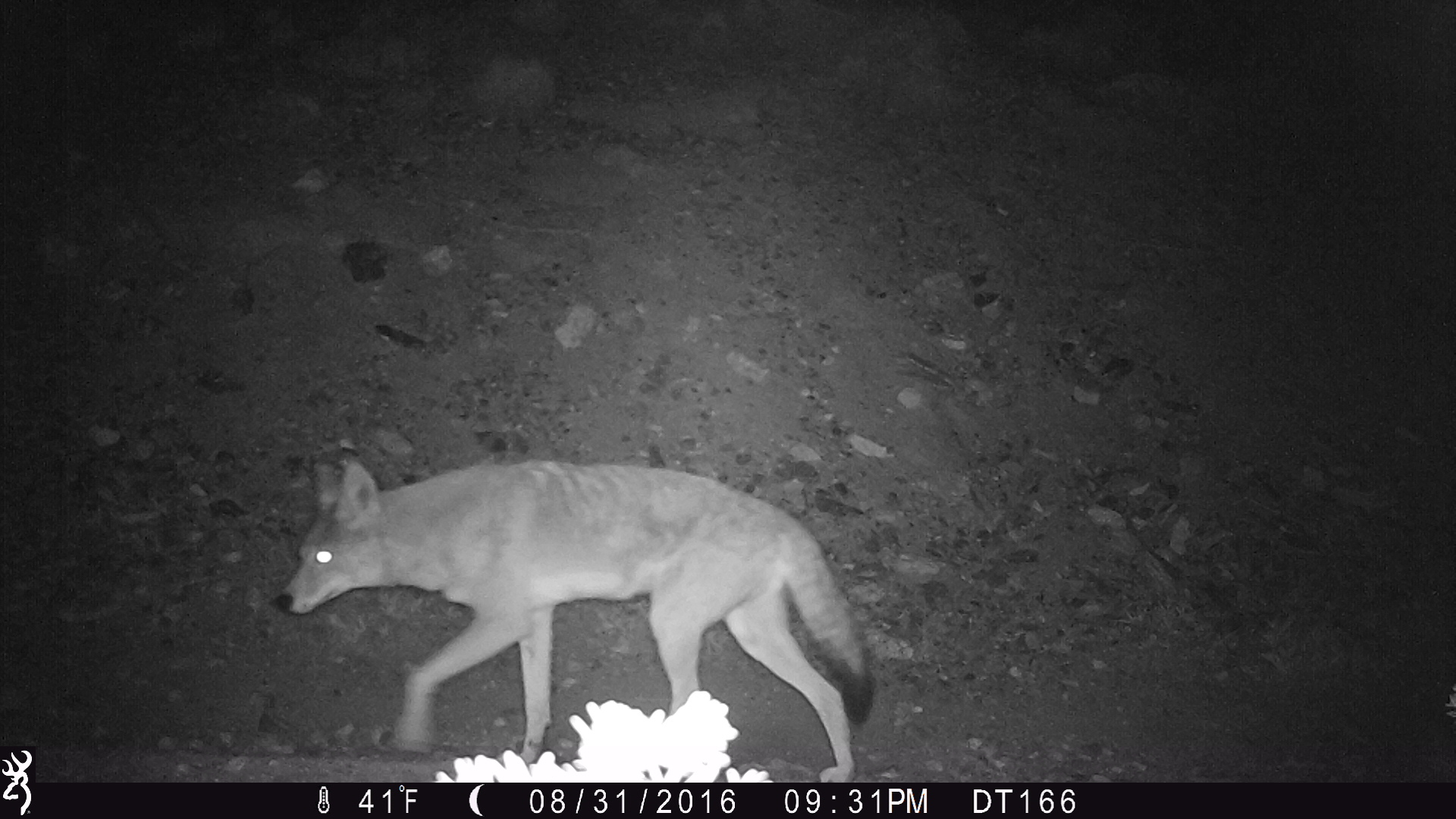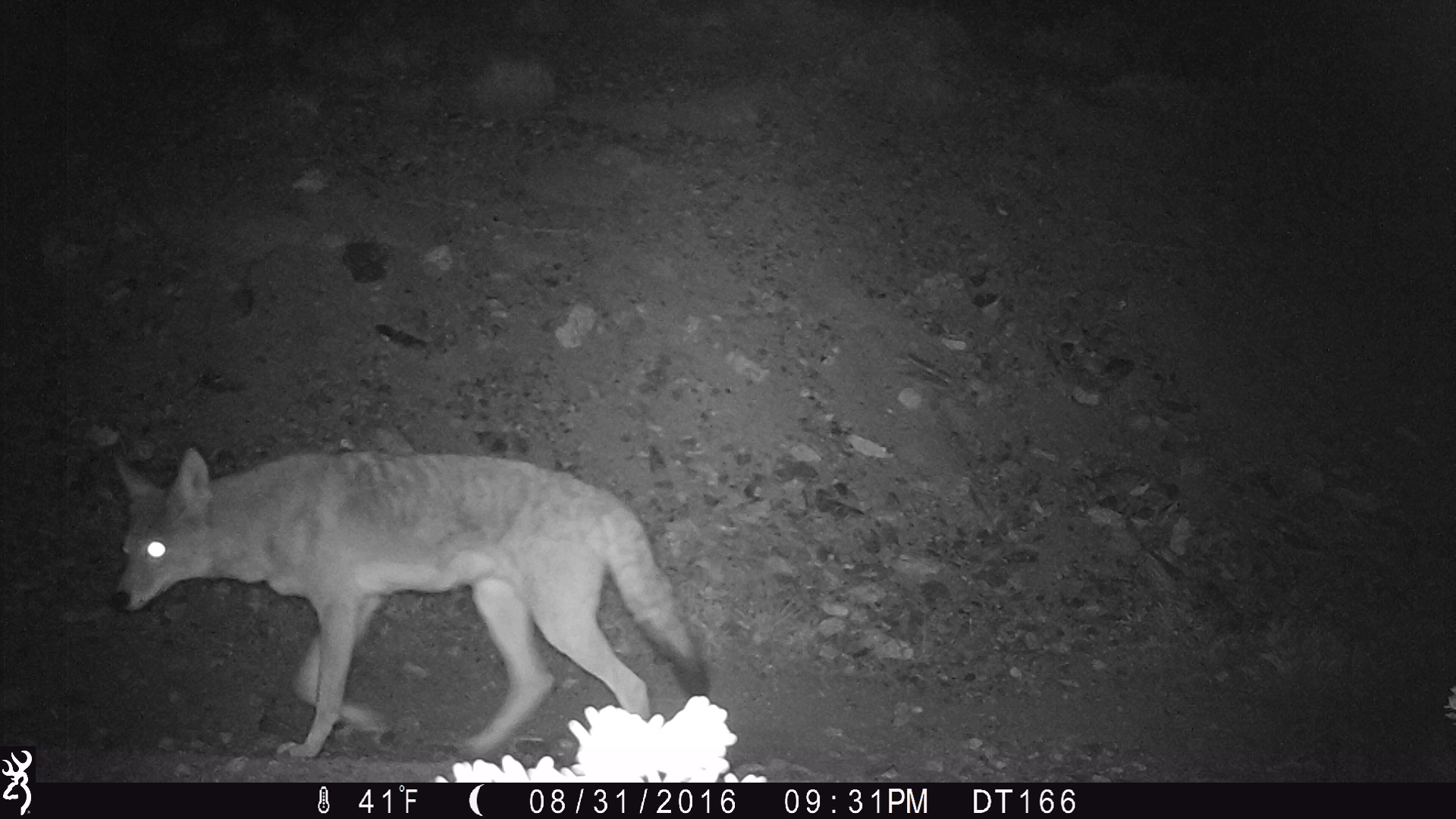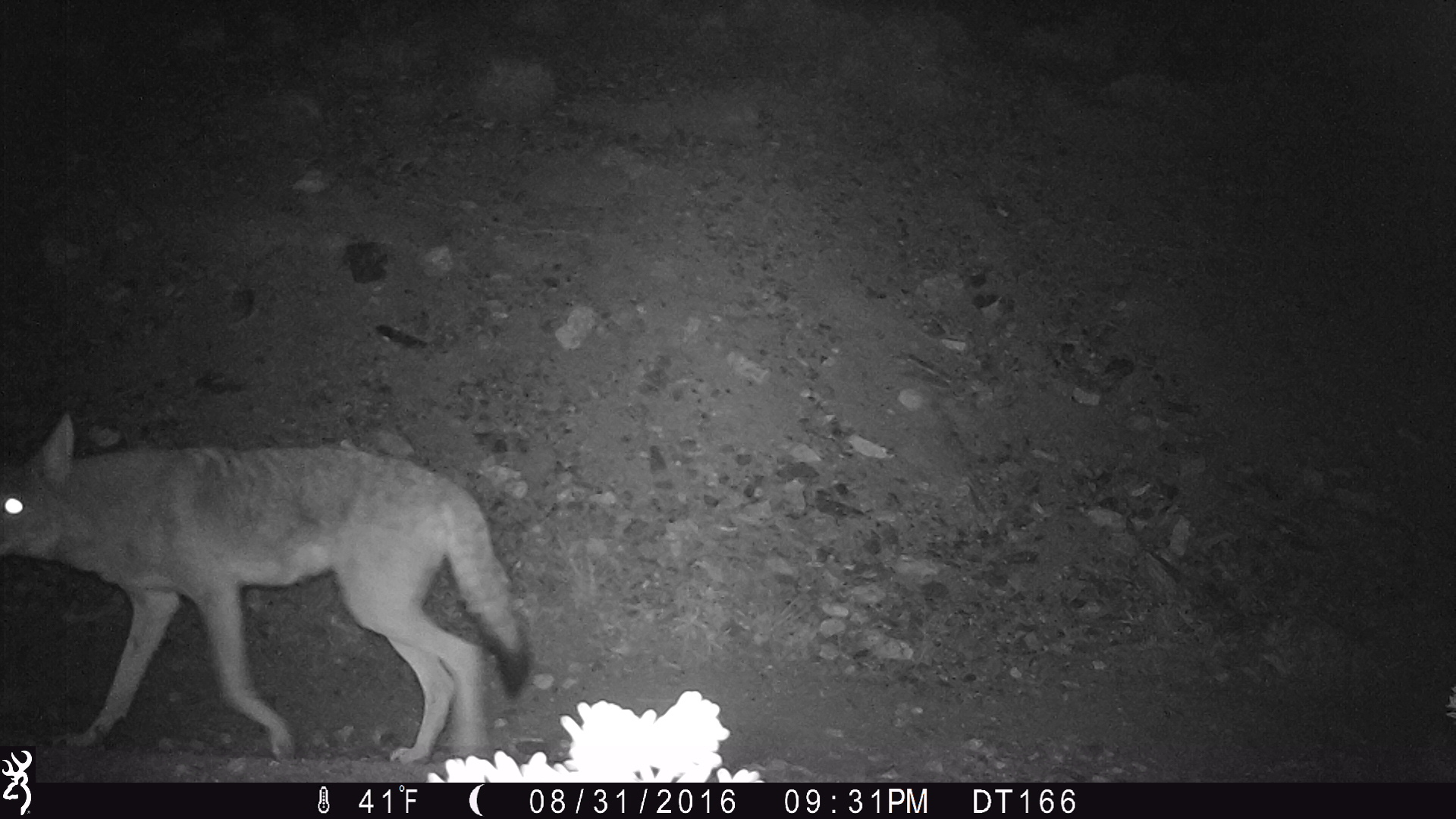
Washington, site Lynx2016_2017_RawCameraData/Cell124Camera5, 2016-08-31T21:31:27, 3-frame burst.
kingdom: Animalia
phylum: Chordata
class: Mammalia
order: Carnivora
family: Canidae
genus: Canis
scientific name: Canis latrans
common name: coyote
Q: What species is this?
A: Canis latrans (coyote).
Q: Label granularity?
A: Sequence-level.